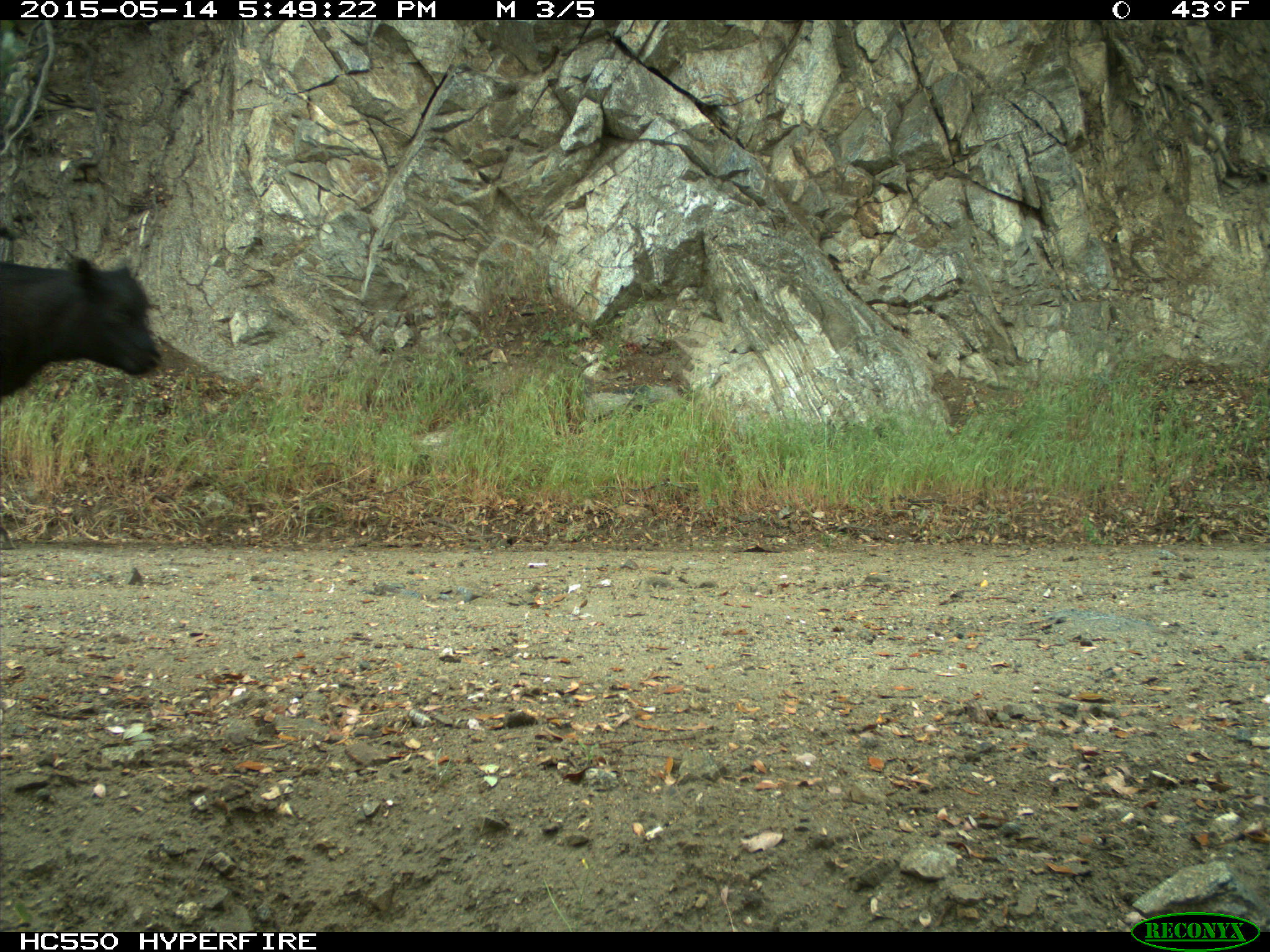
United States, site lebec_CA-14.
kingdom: Animalia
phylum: Chordata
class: Mammalia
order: Artiodactyla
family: Bovidae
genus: Bos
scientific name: Bos taurus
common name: domestic cow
Bos taurus (domestic cow).